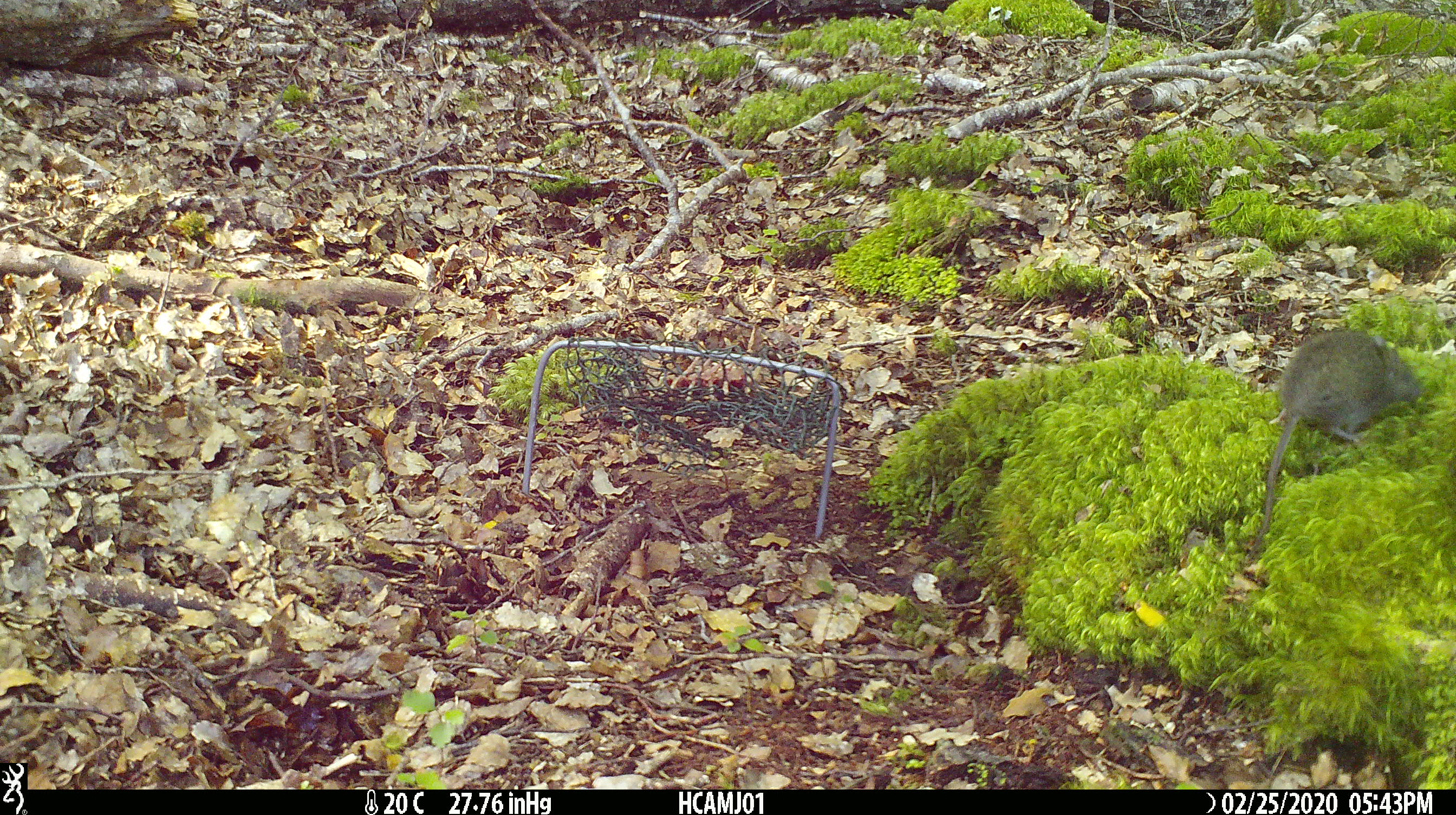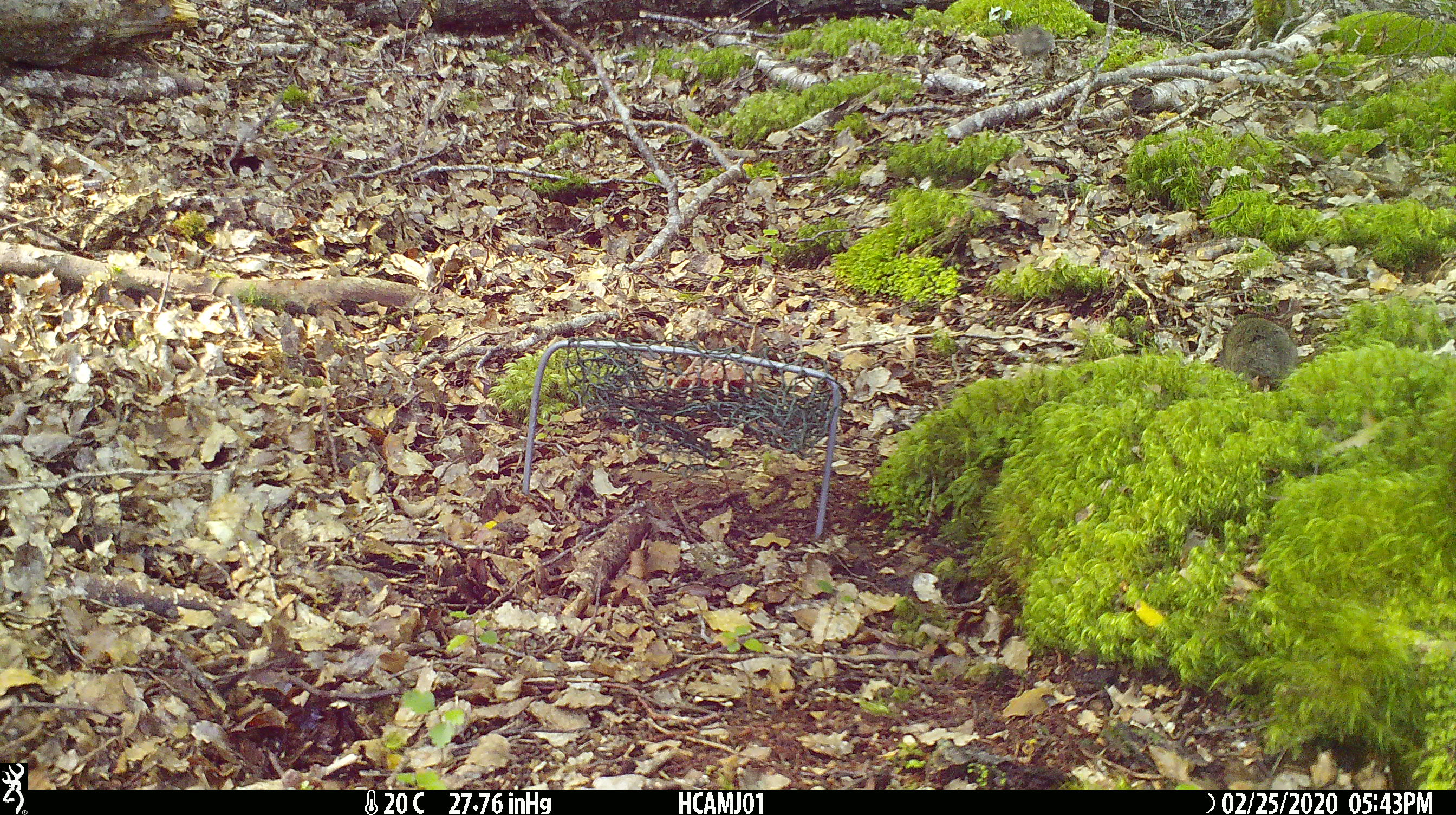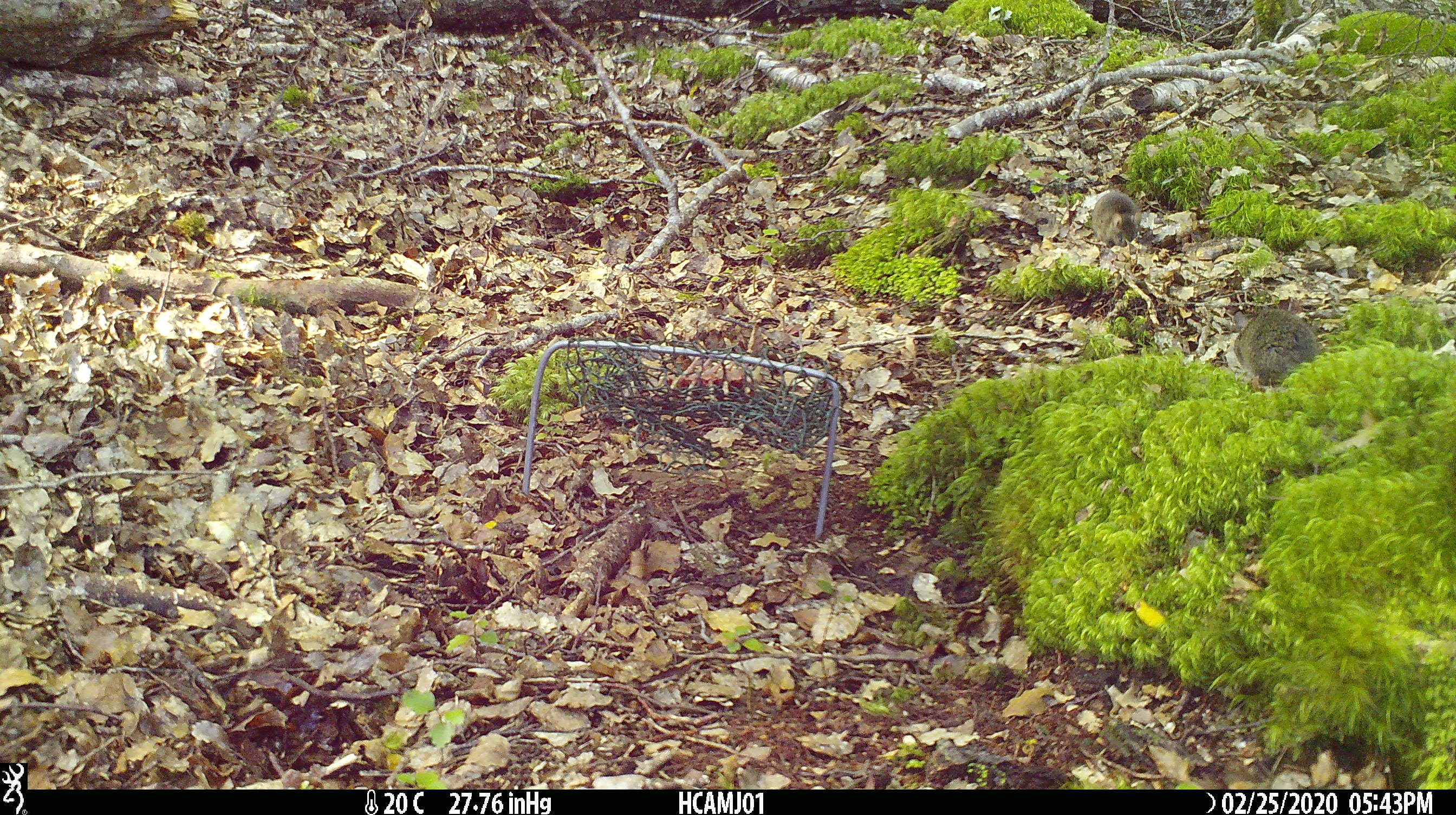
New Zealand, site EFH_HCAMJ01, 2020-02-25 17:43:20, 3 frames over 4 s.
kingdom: Animalia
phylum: Chordata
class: Mammalia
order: Rodentia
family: Muridae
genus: Mus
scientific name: Mus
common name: mouse